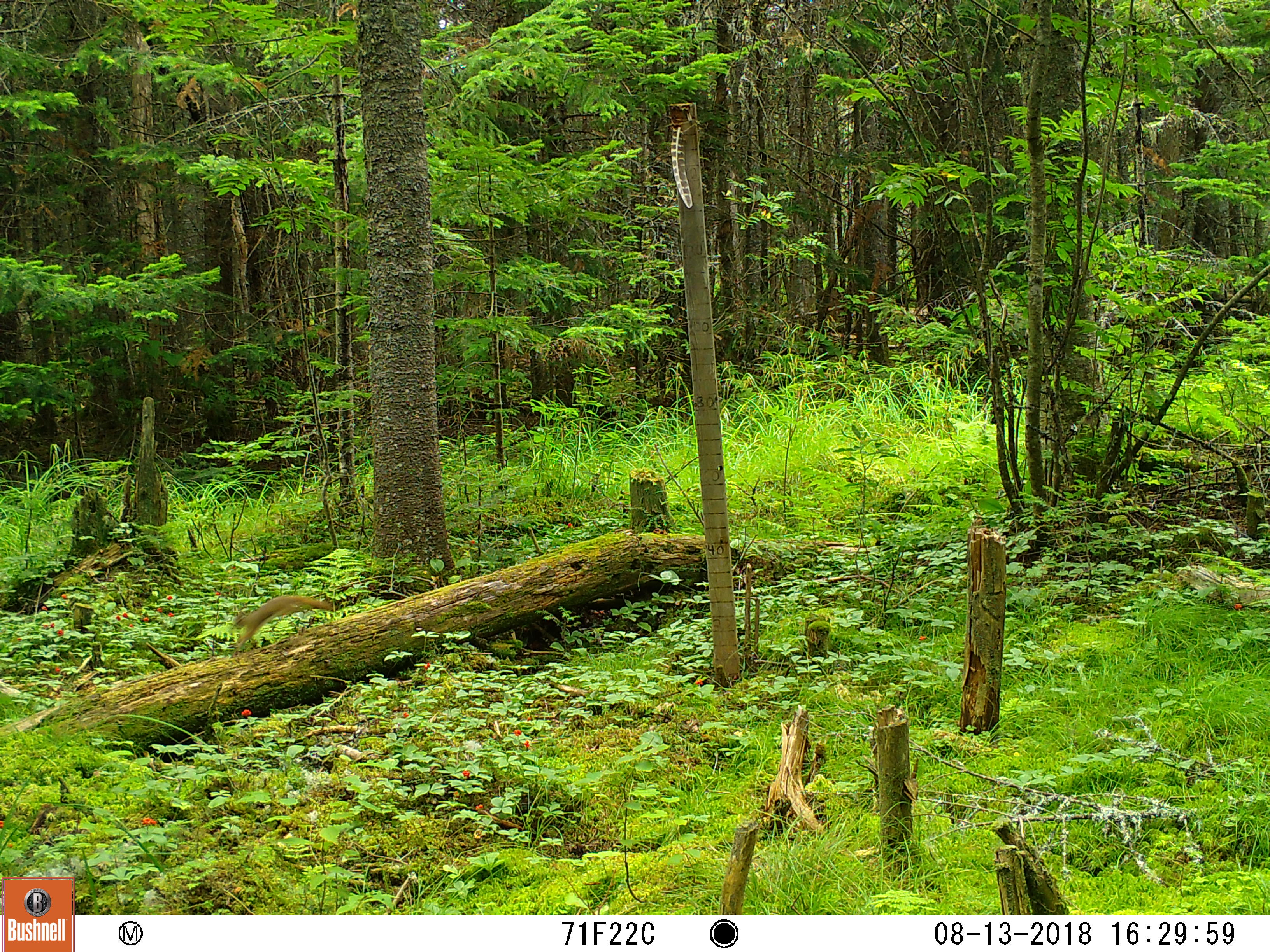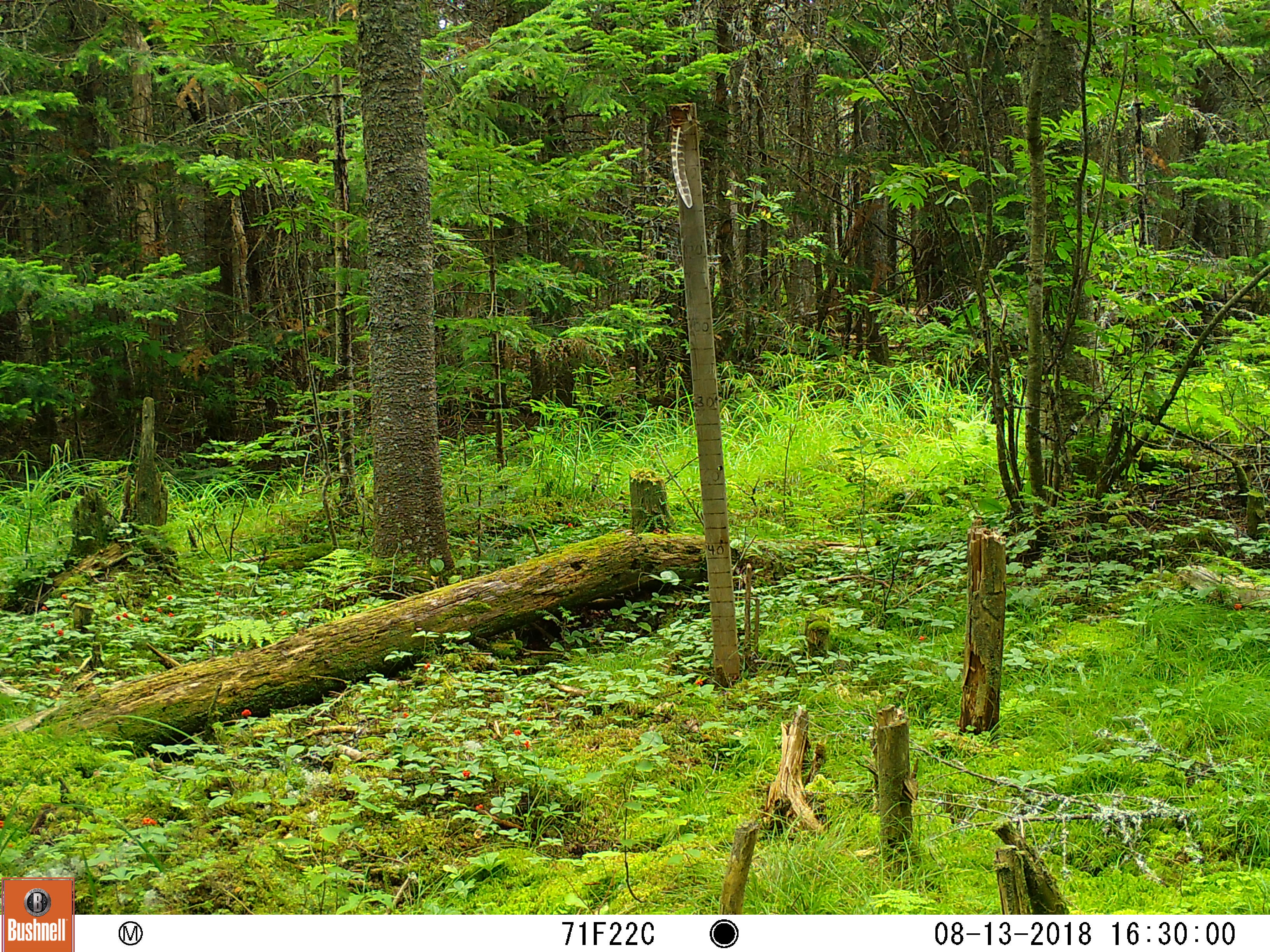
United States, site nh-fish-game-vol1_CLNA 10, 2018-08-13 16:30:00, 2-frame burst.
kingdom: Animalia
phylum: Chordata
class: Mammalia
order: Rodentia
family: Sciuridae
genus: Tamiasciurus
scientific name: Tamiasciurus hudsonicus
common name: red squirrel